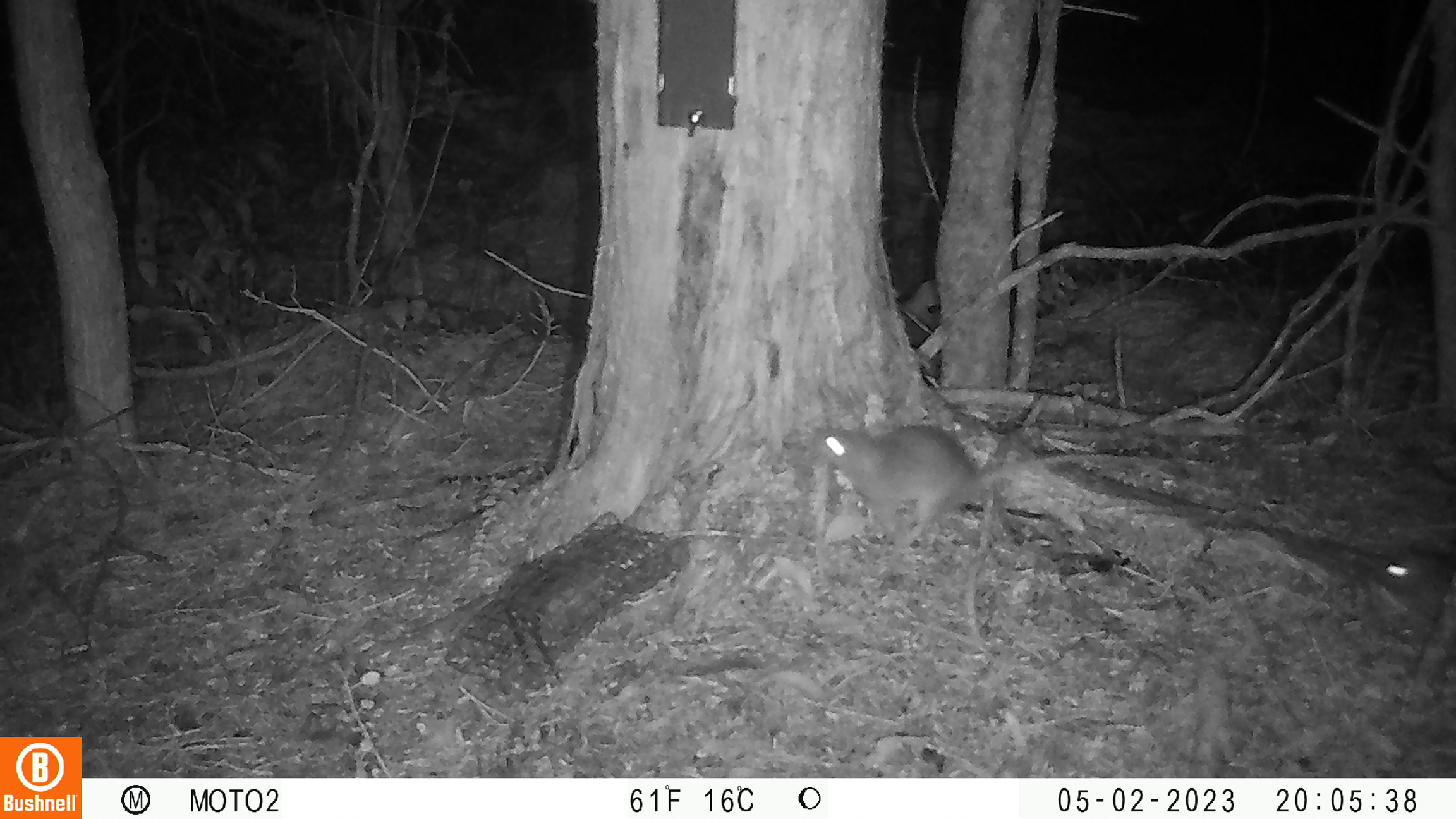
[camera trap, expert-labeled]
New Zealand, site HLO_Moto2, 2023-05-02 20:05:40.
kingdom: Animalia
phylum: Chordata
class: Mammalia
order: Rodentia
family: Muridae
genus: Rattus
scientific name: Rattus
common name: rat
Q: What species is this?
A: Rat (Rattus).